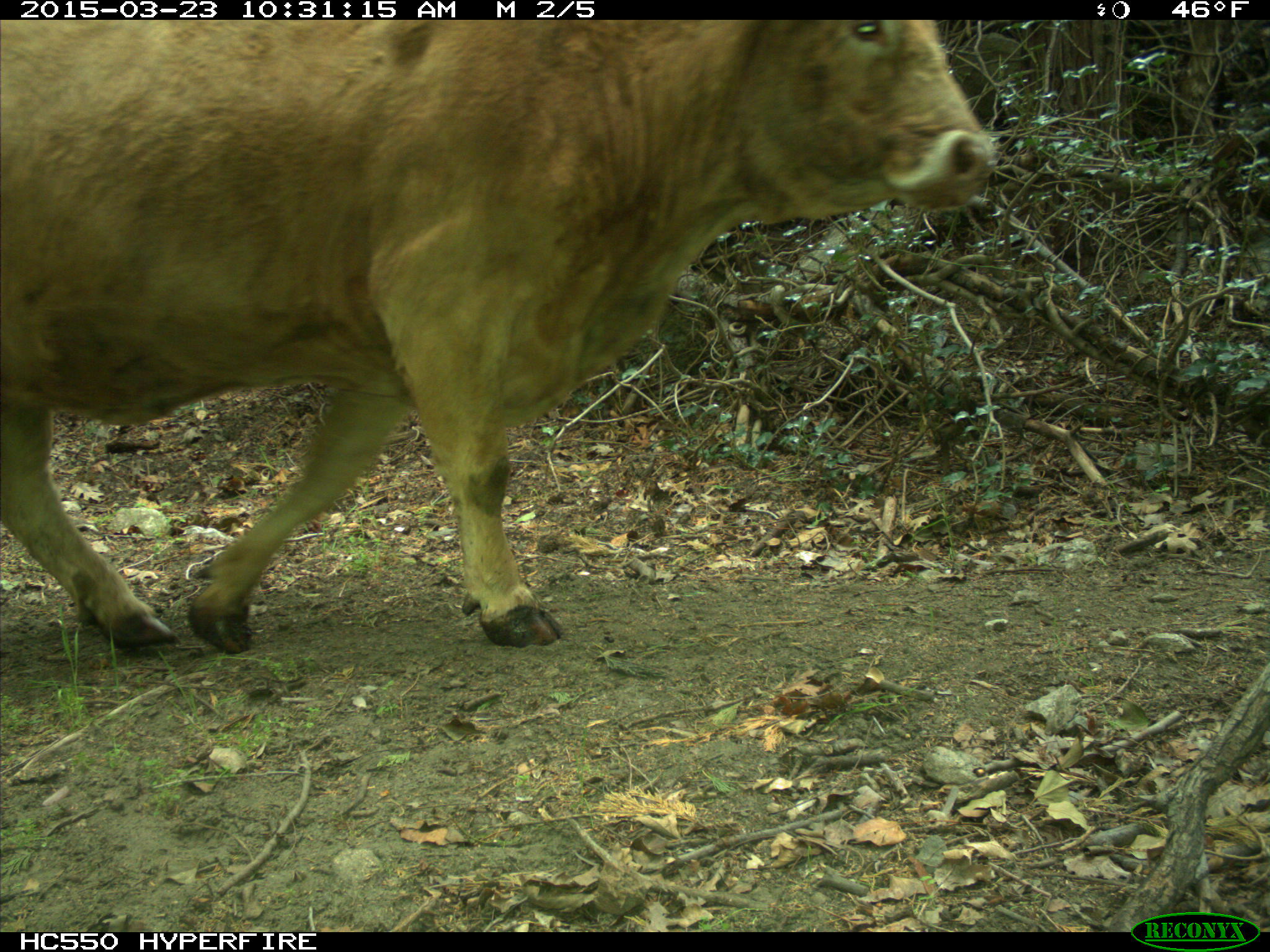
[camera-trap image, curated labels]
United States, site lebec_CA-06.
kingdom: Animalia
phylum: Chordata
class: Mammalia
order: Artiodactyla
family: Bovidae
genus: Bos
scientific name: Bos taurus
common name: domestic cow